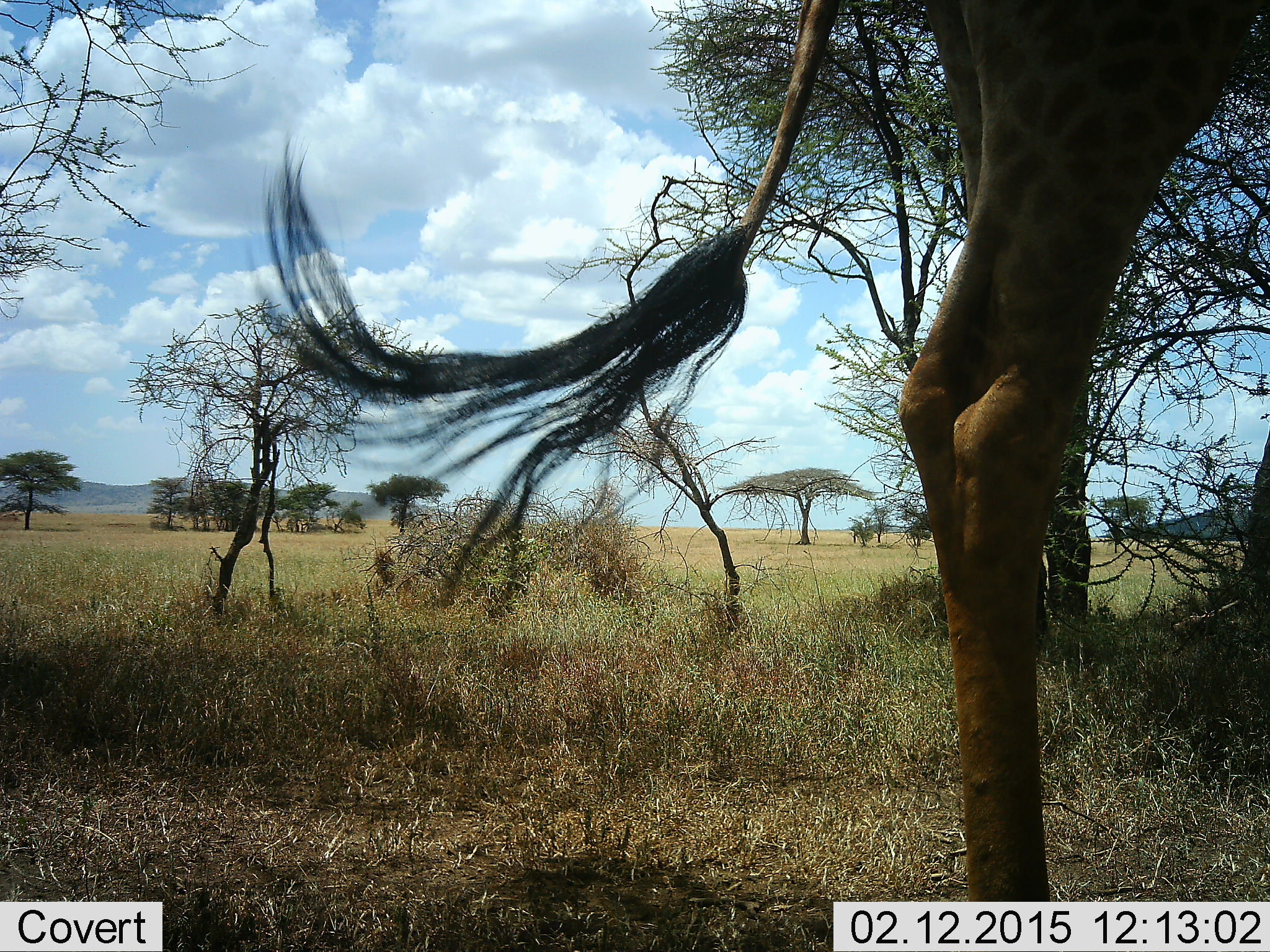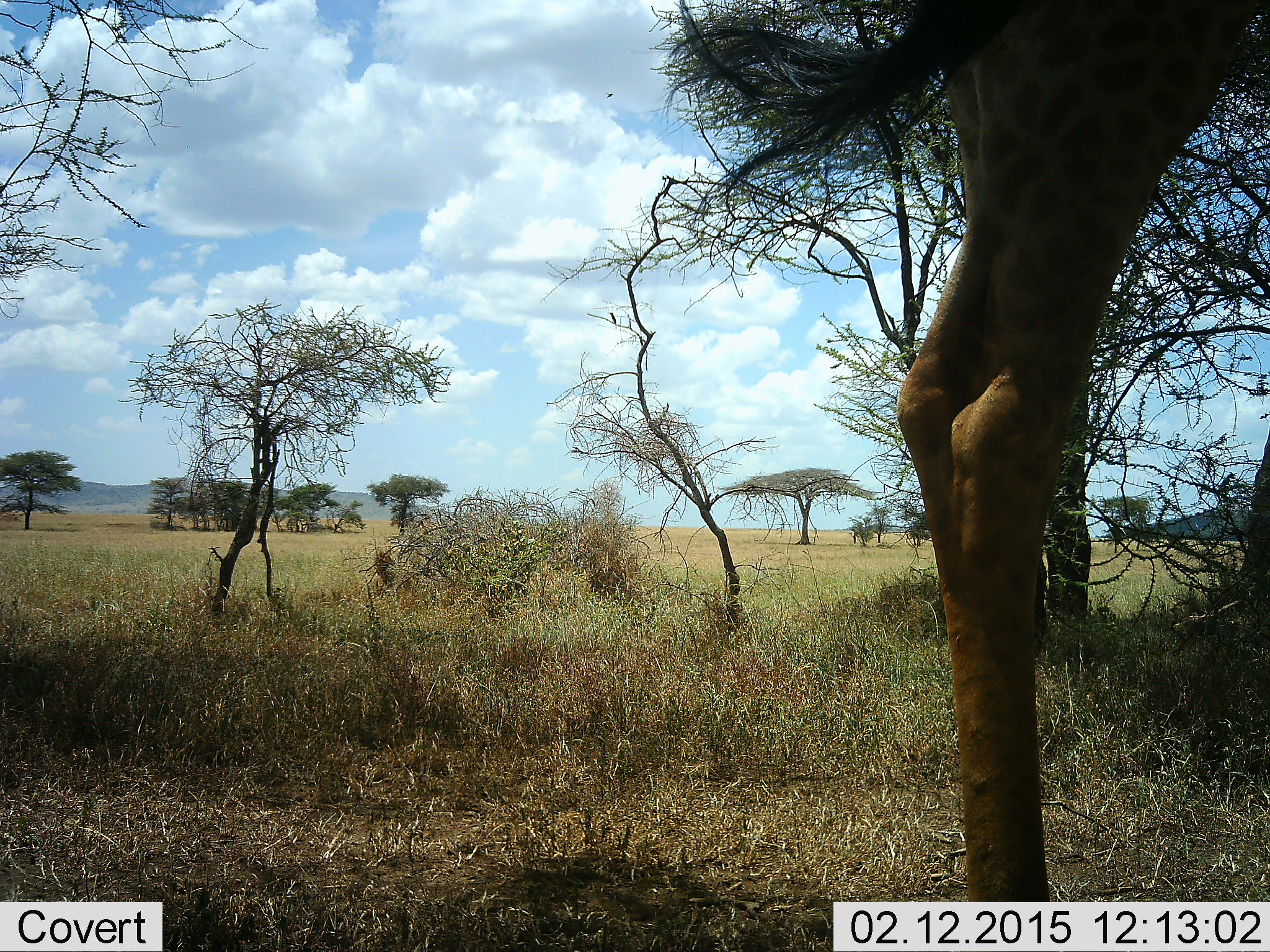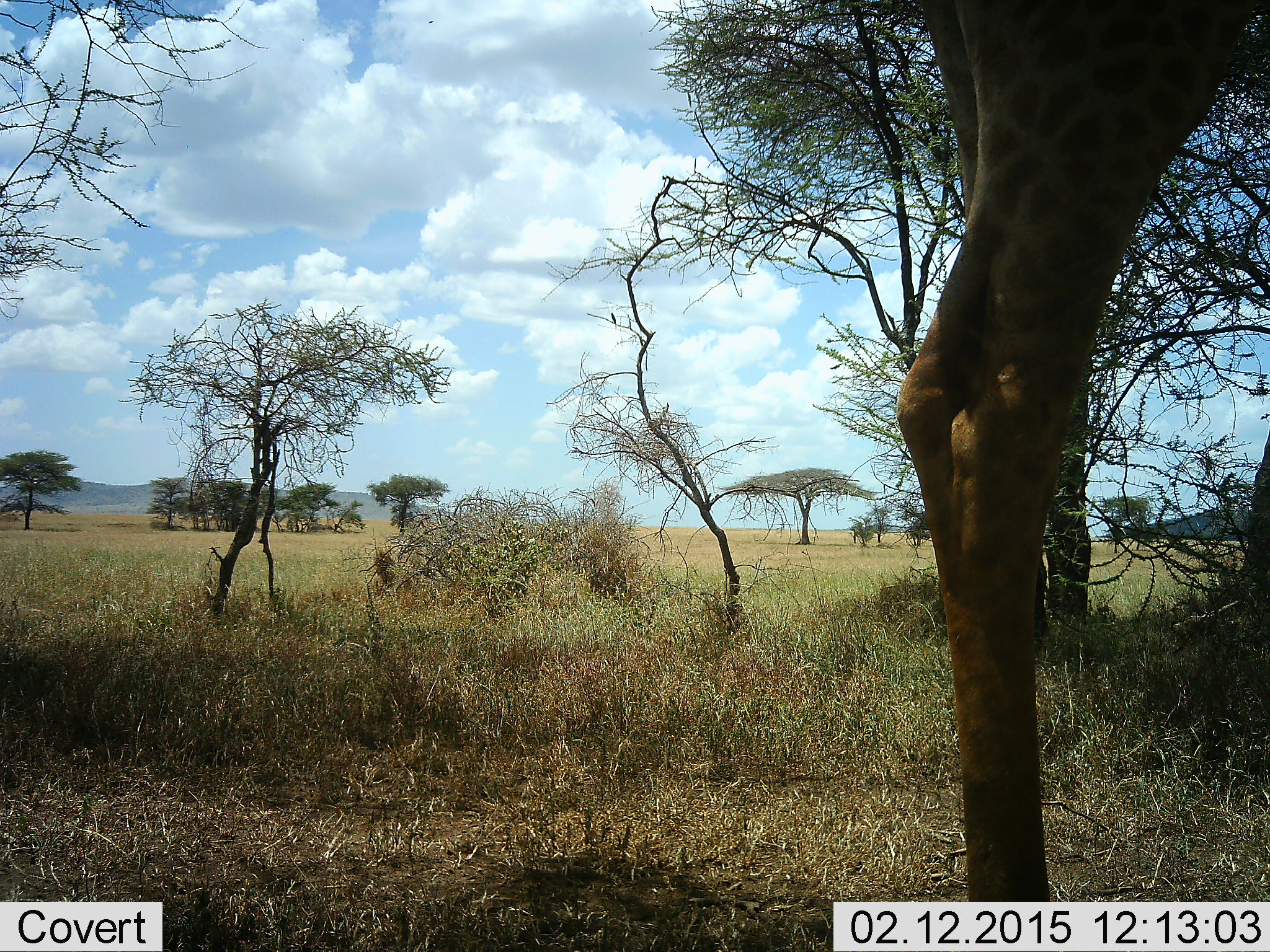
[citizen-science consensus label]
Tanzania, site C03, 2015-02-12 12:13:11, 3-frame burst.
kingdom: Animalia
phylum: Chordata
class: Mammalia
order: Artiodactyla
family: Giraffidae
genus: Giraffa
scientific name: Giraffa camelopardalis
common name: giraffe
Giraffe (Giraffa camelopardalis), count 1. Behavior (volunteer vote fractions): standing 92%, resting 0%, moving 0%, interacting 0%. Young present (vote fraction): 0%. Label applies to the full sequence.